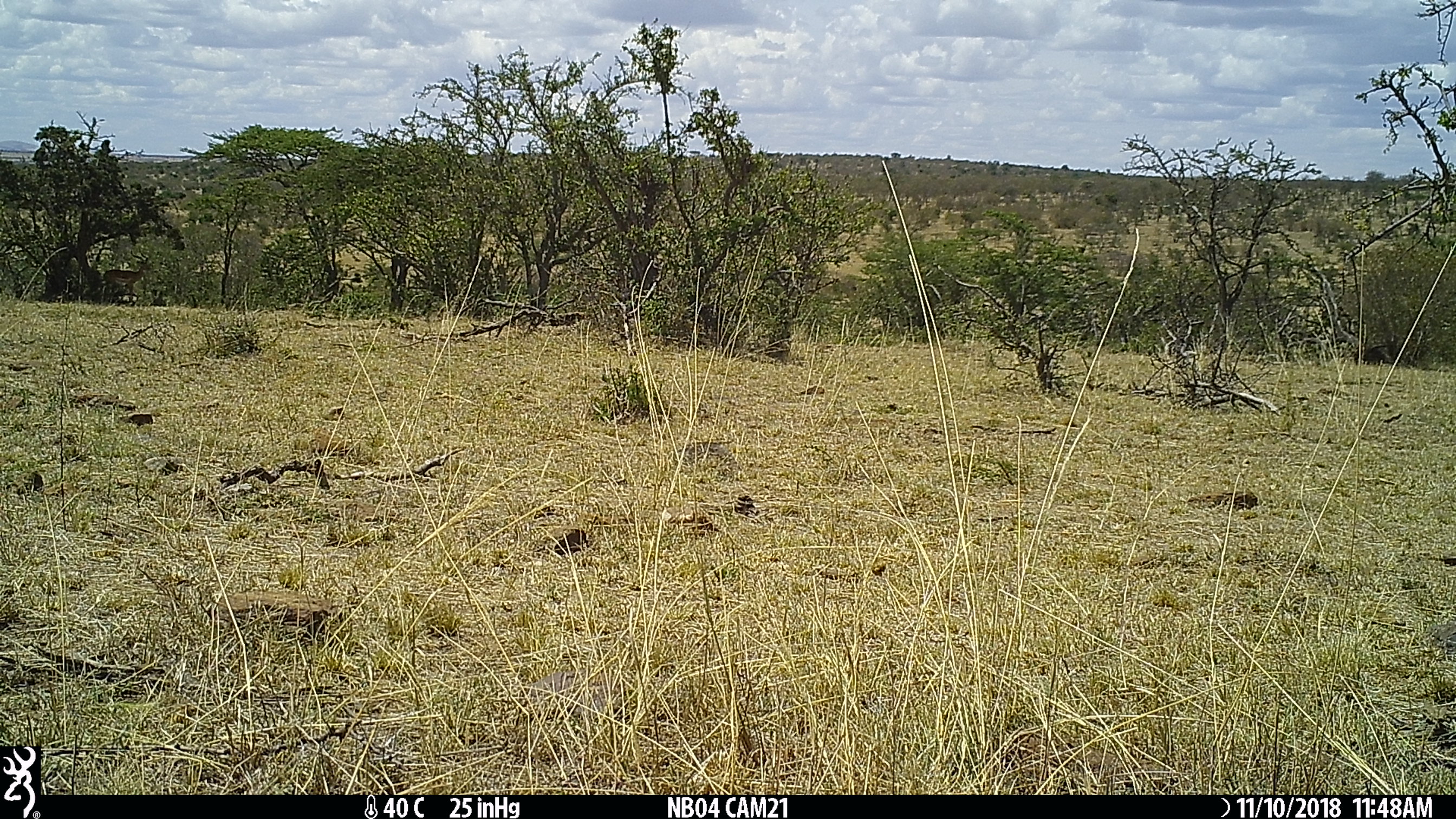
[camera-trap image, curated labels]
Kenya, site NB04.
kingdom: Animalia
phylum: Chordata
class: Mammalia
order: Artiodactyla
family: Bovidae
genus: Aepyceros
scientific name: Aepyceros melampus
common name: impala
Impala (Aepyceros melampus).